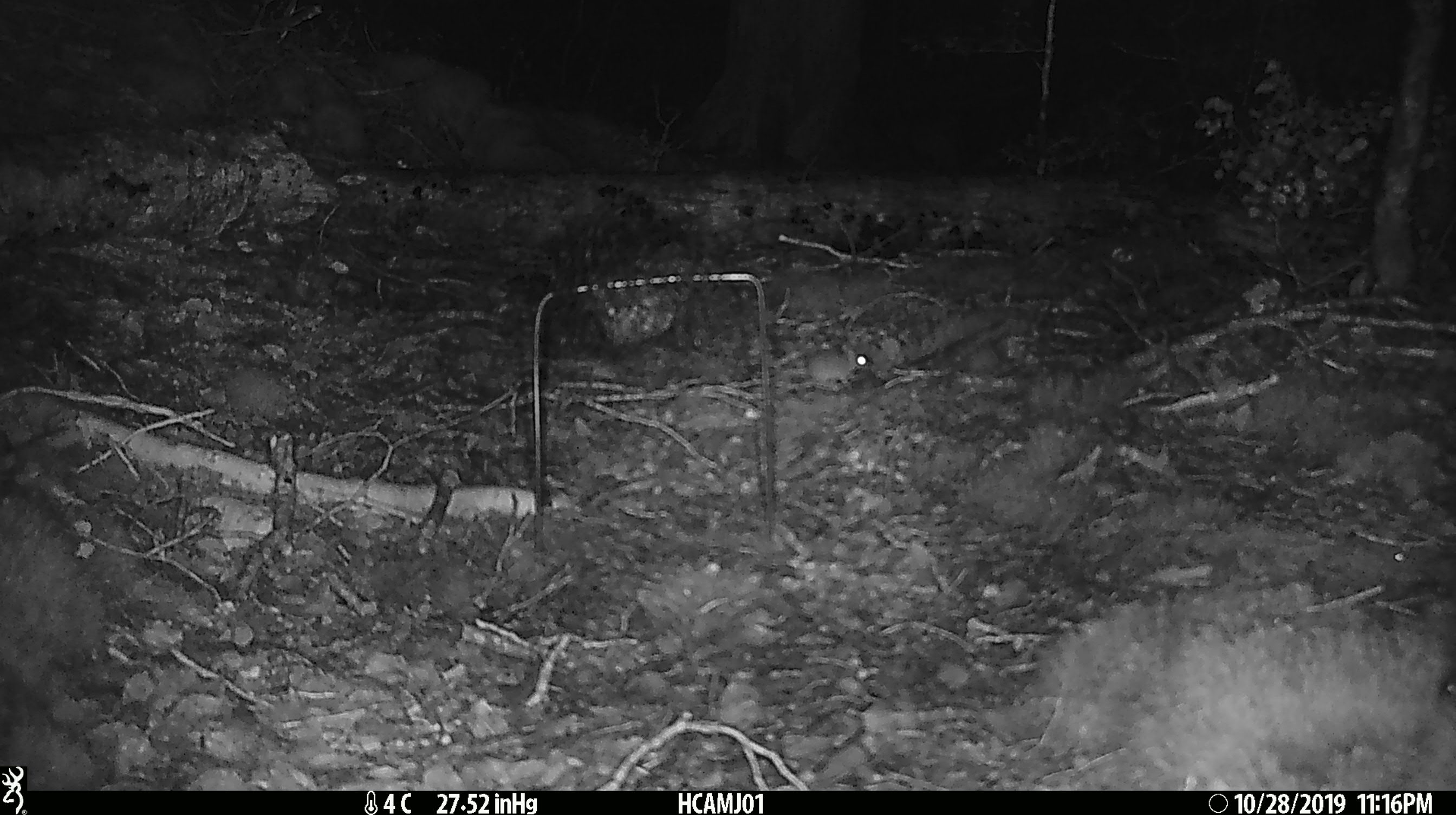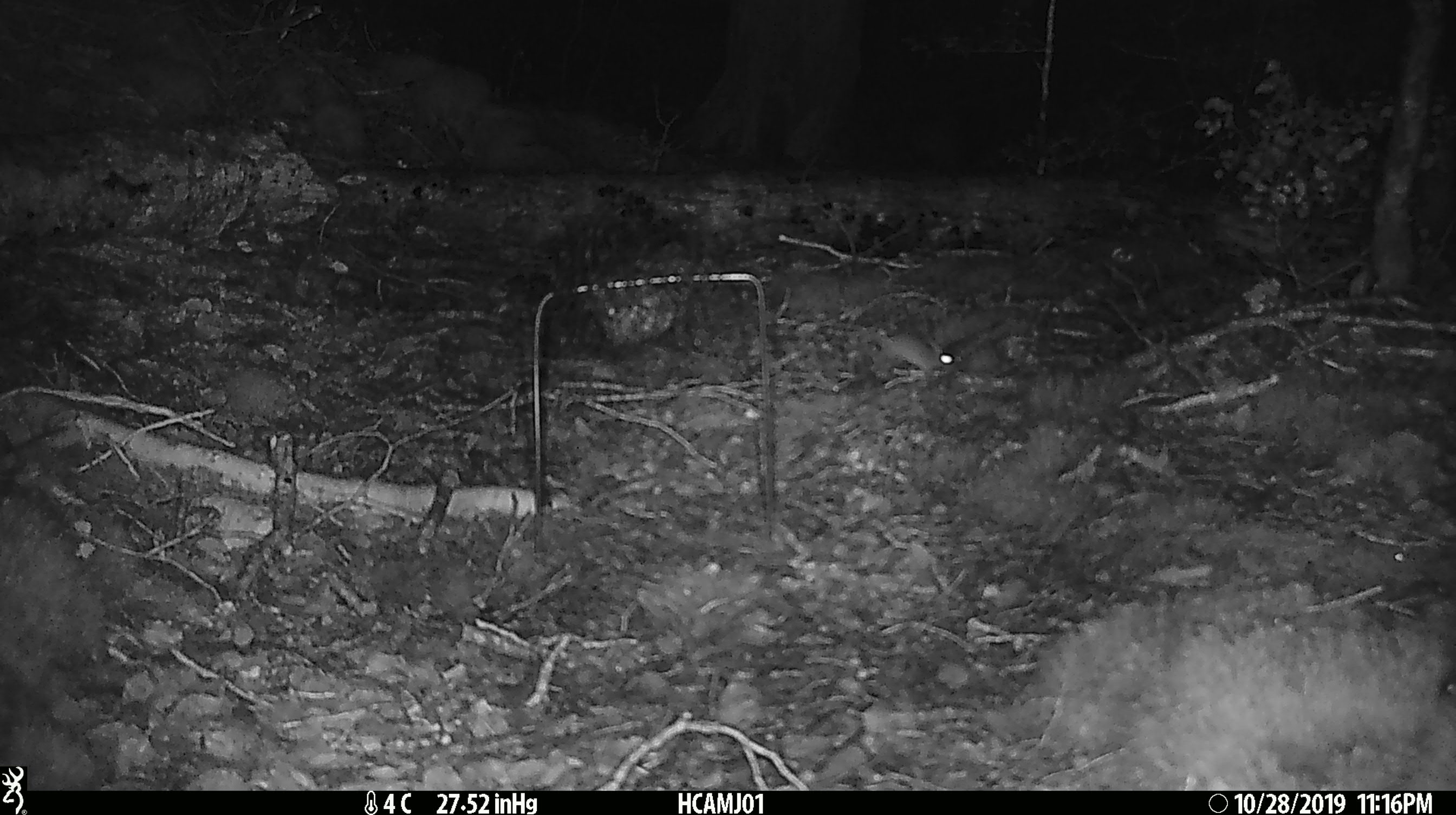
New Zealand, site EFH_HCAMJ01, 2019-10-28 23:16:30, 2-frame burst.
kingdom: Animalia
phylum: Chordata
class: Mammalia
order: Rodentia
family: Muridae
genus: Mus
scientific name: Mus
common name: mouse